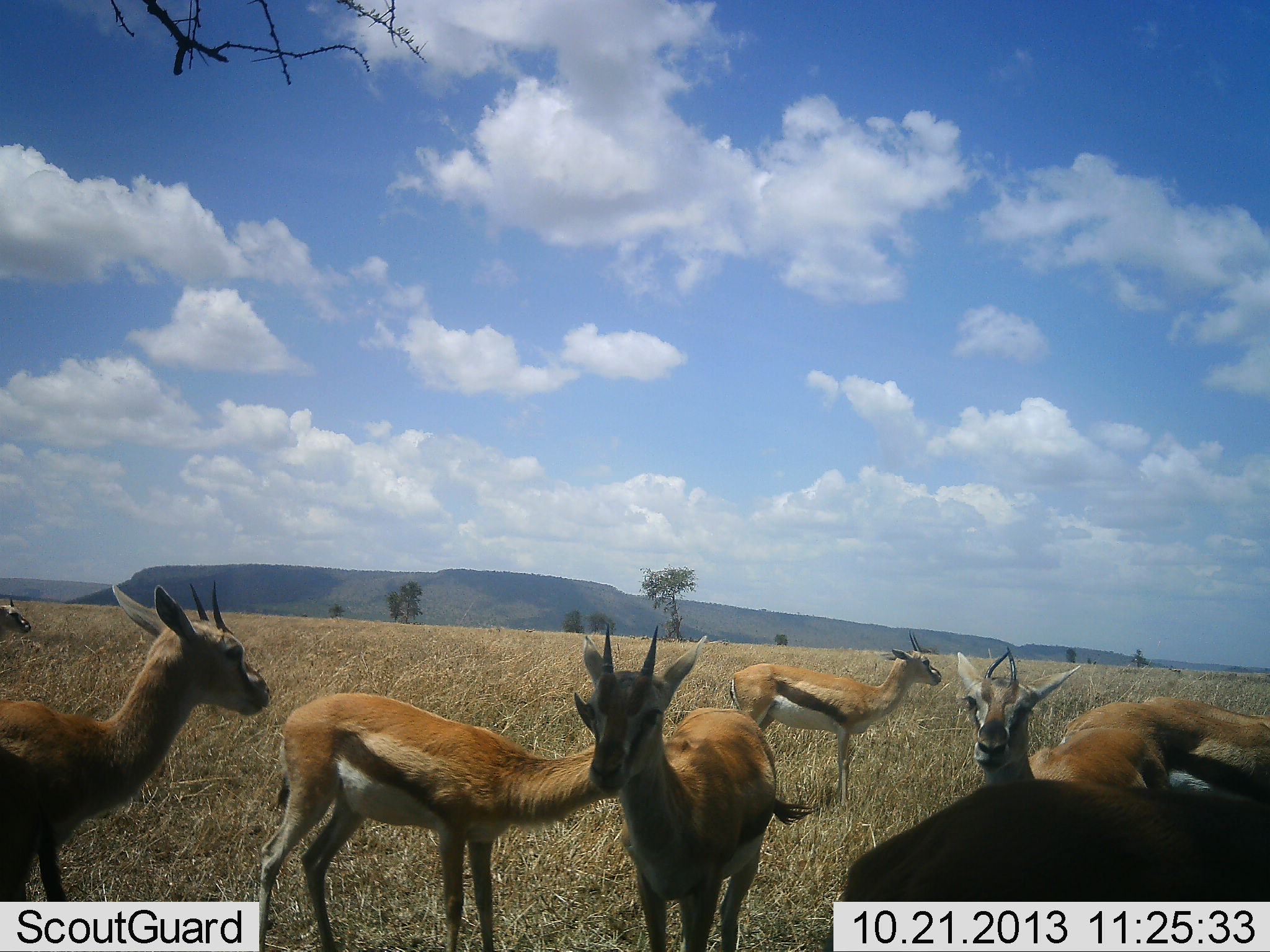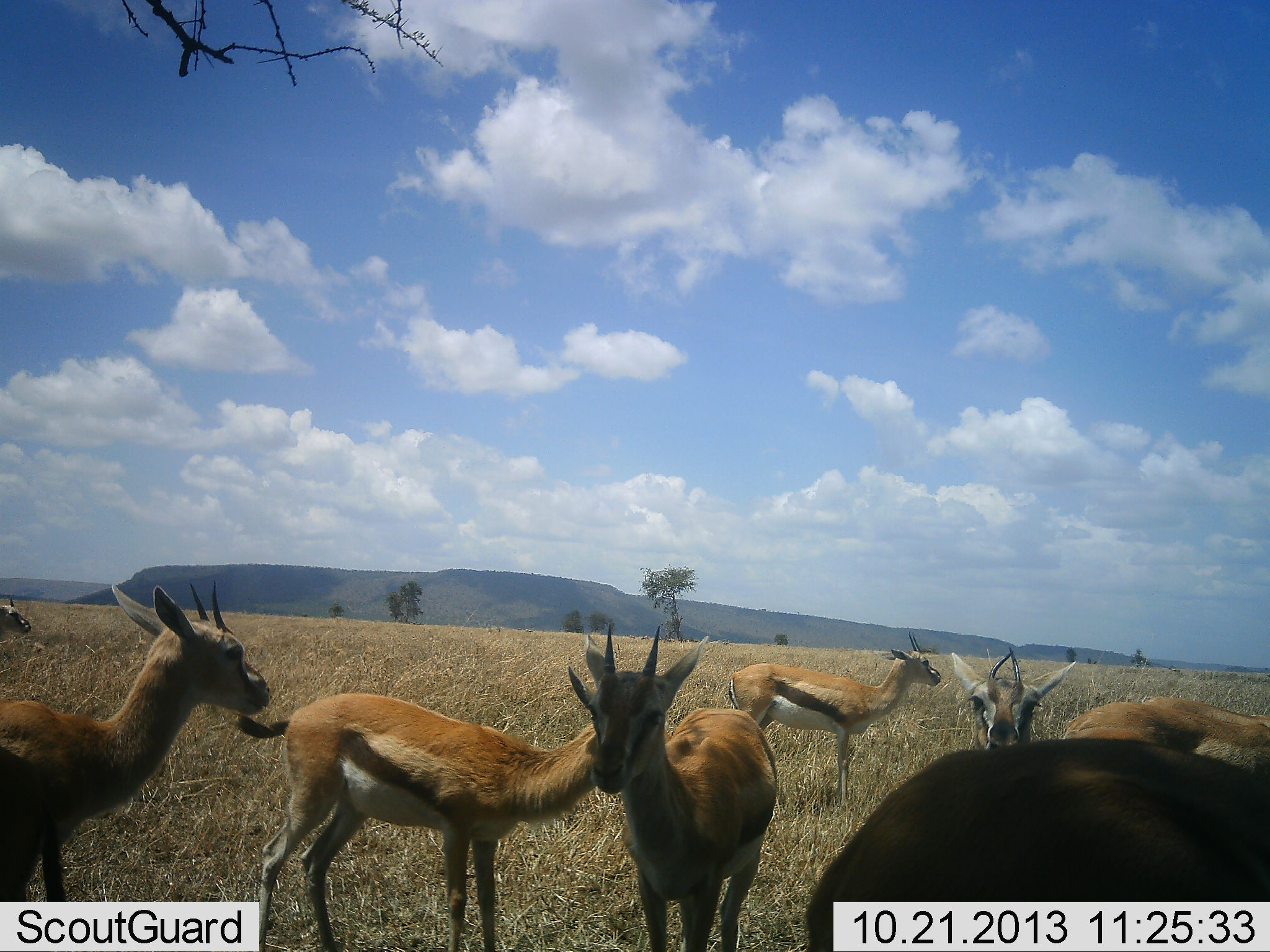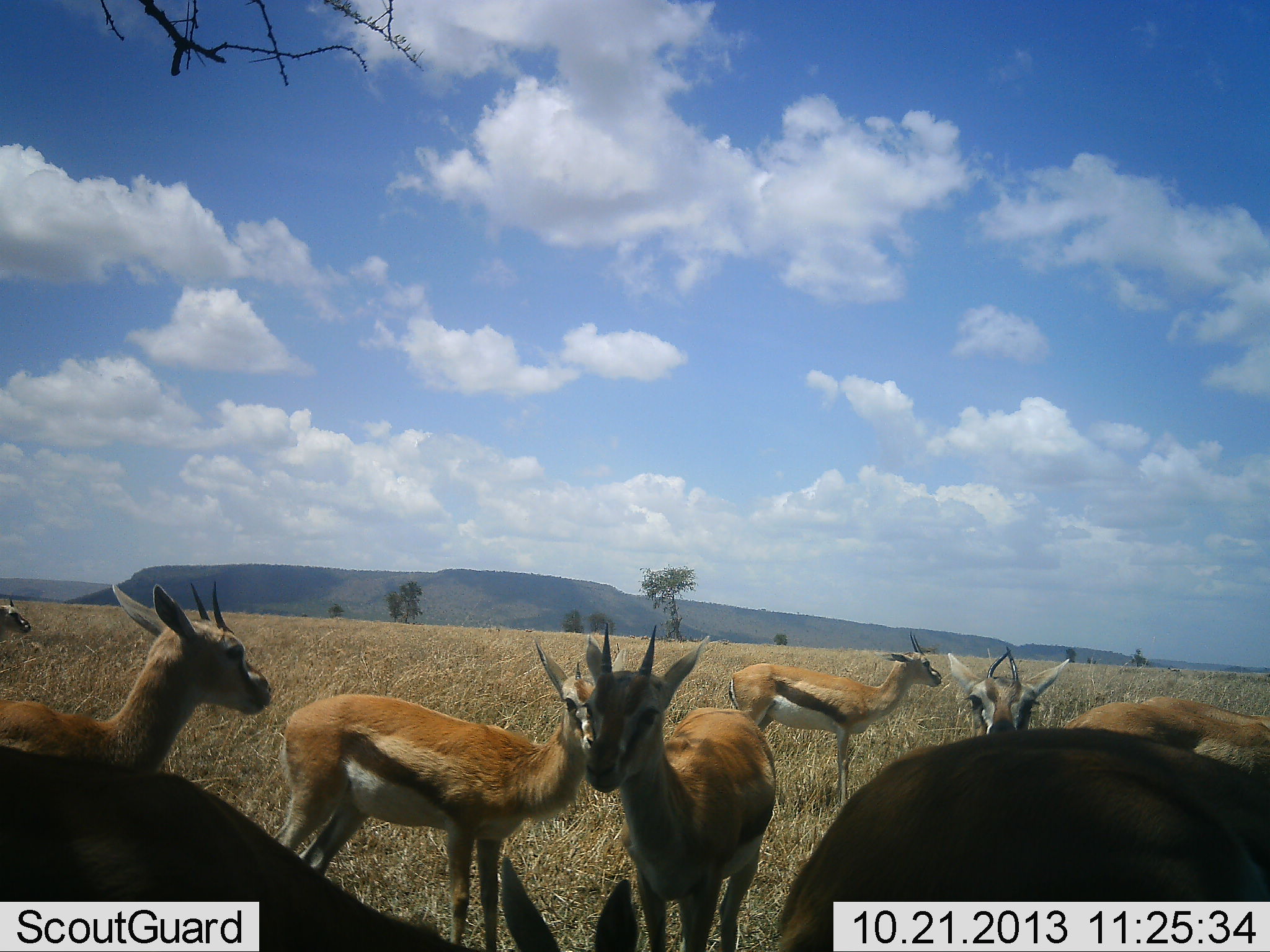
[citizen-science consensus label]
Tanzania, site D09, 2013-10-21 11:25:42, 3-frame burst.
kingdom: Animalia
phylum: Chordata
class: Mammalia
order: Artiodactyla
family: Bovidae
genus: Eudorcas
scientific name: Eudorcas thomsonii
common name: thomson's gazelle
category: gazellethomsons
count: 8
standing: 100%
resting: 10%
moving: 0%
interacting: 10%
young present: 0%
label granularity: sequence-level